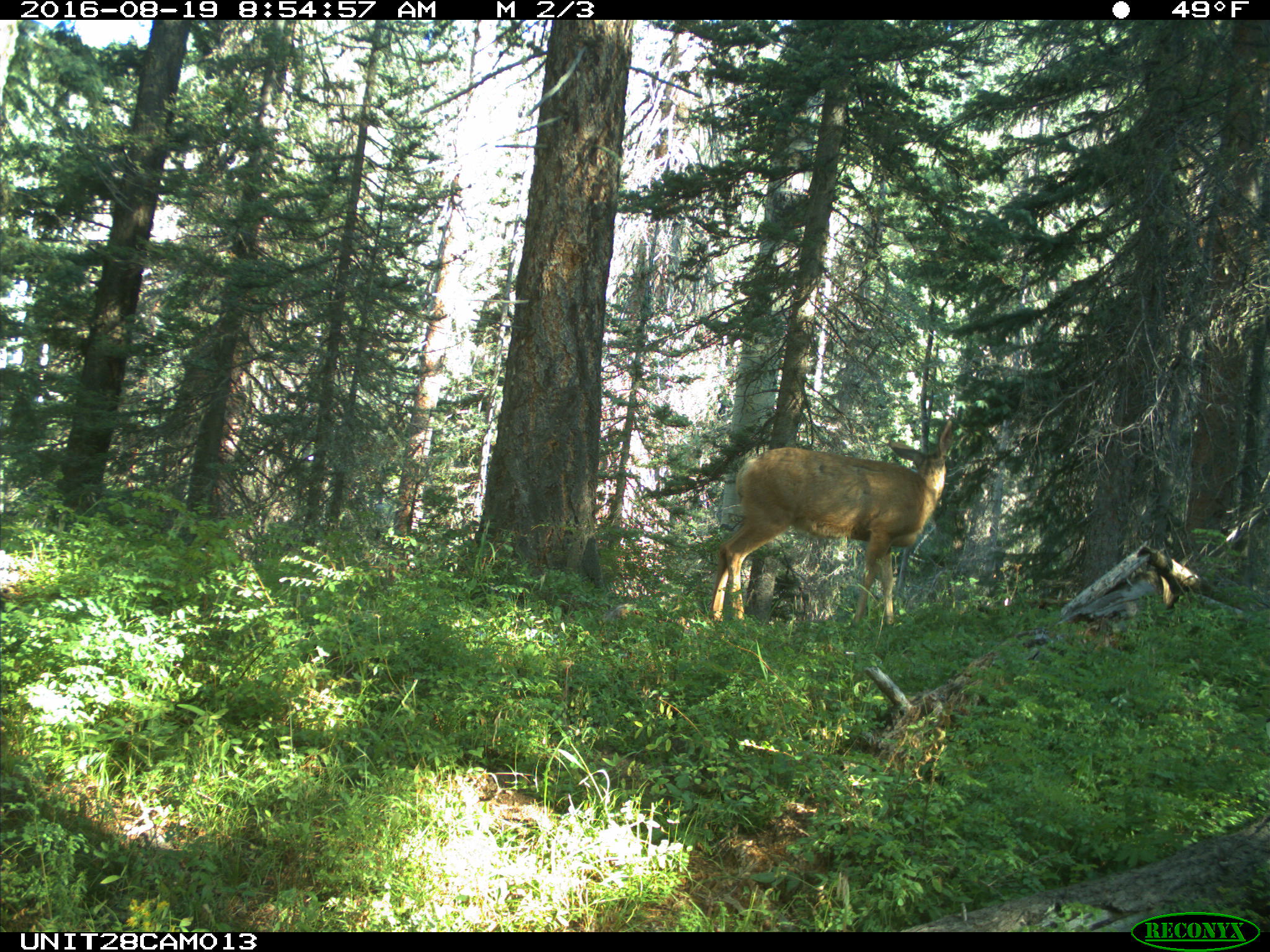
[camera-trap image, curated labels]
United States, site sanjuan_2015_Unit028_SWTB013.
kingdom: Animalia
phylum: Chordata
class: Mammalia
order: Artiodactyla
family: Cervidae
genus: Odocoileus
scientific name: Odocoileus hemionus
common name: mule deer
Odocoileus hemionus (mule deer).